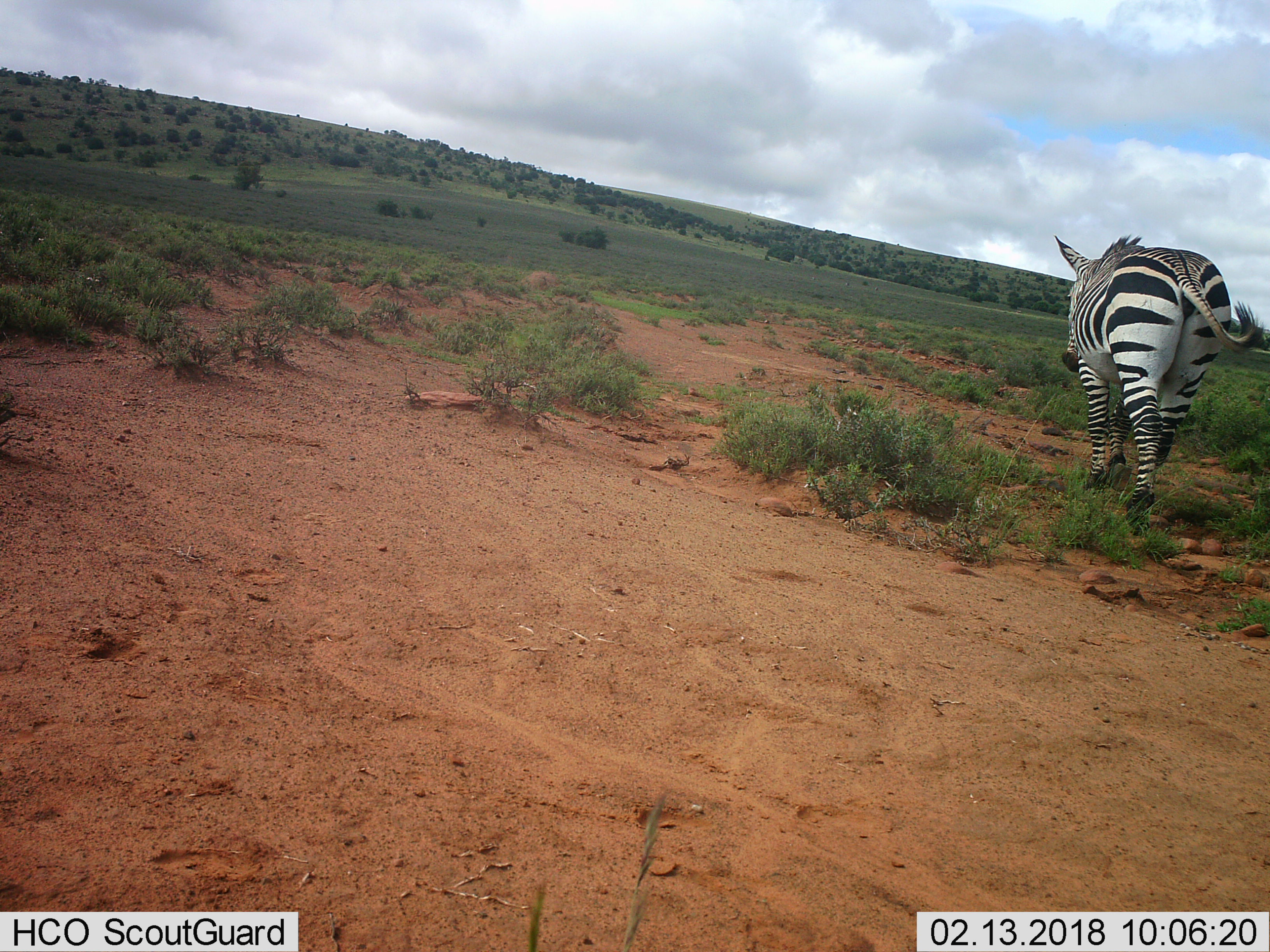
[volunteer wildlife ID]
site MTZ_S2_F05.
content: unidentified animal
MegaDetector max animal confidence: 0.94